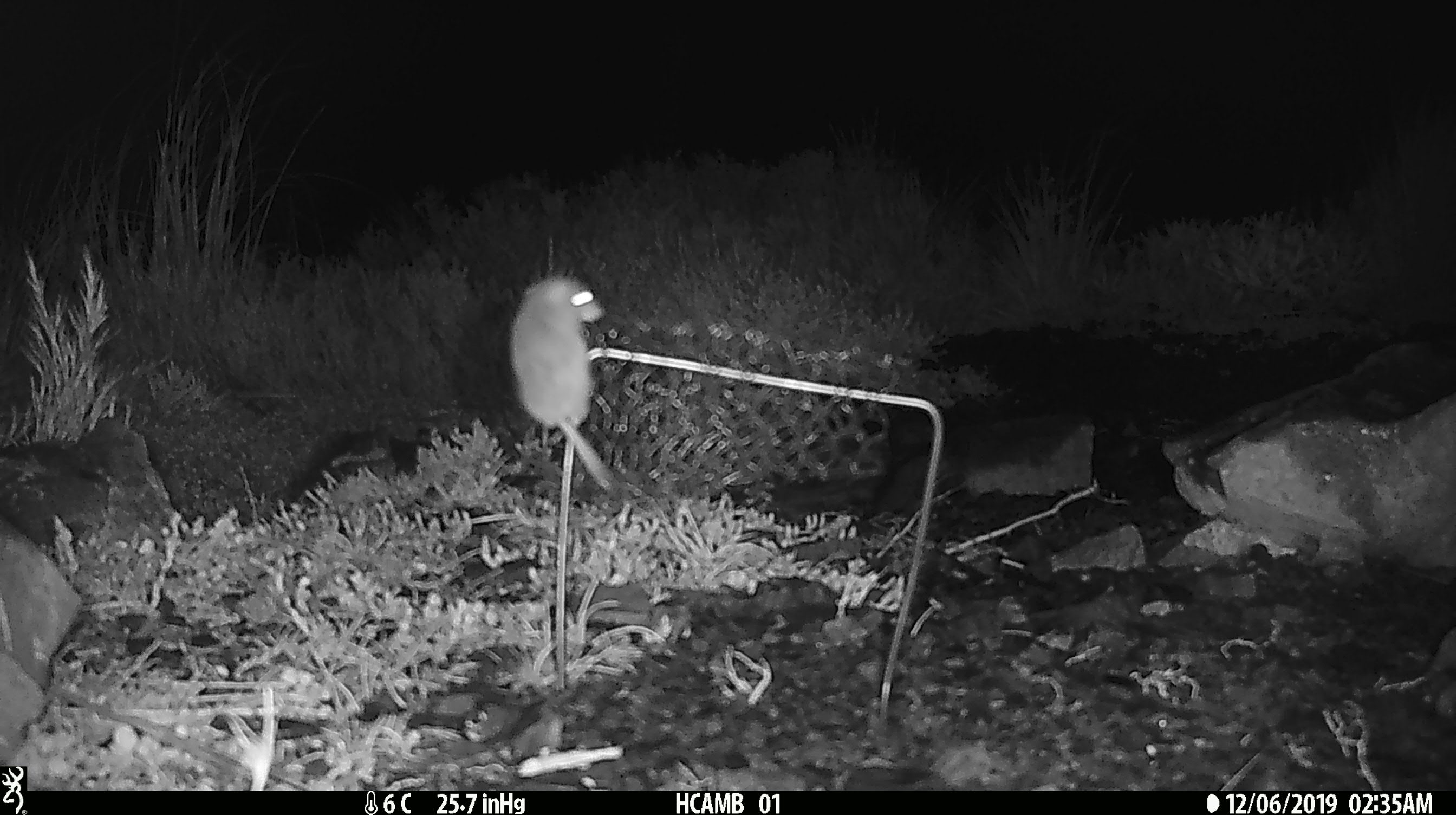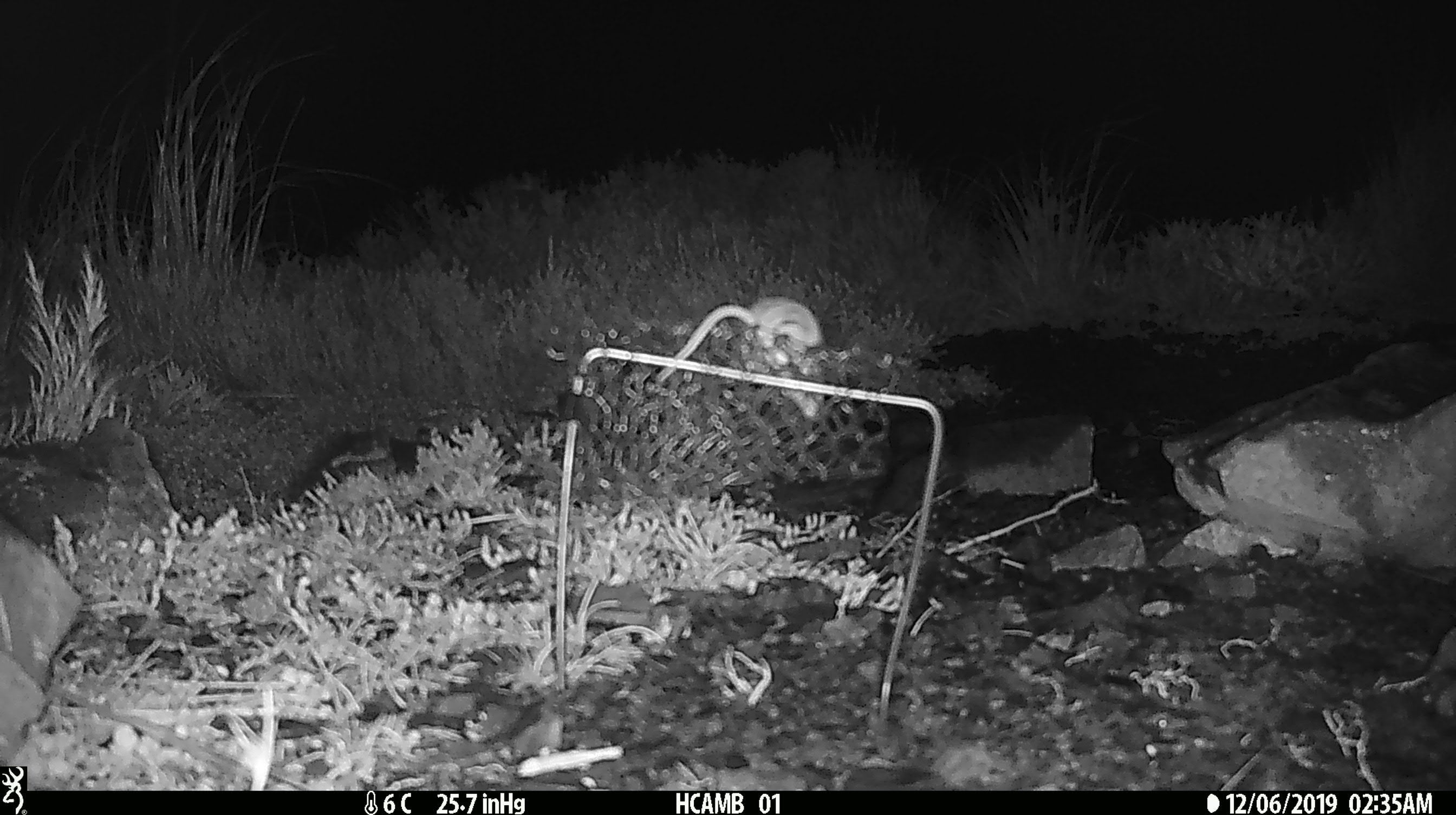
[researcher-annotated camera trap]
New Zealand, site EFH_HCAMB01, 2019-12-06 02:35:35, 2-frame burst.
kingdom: Animalia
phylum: Chordata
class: Mammalia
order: Rodentia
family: Muridae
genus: Mus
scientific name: Mus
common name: mouse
Mouse (Mus).